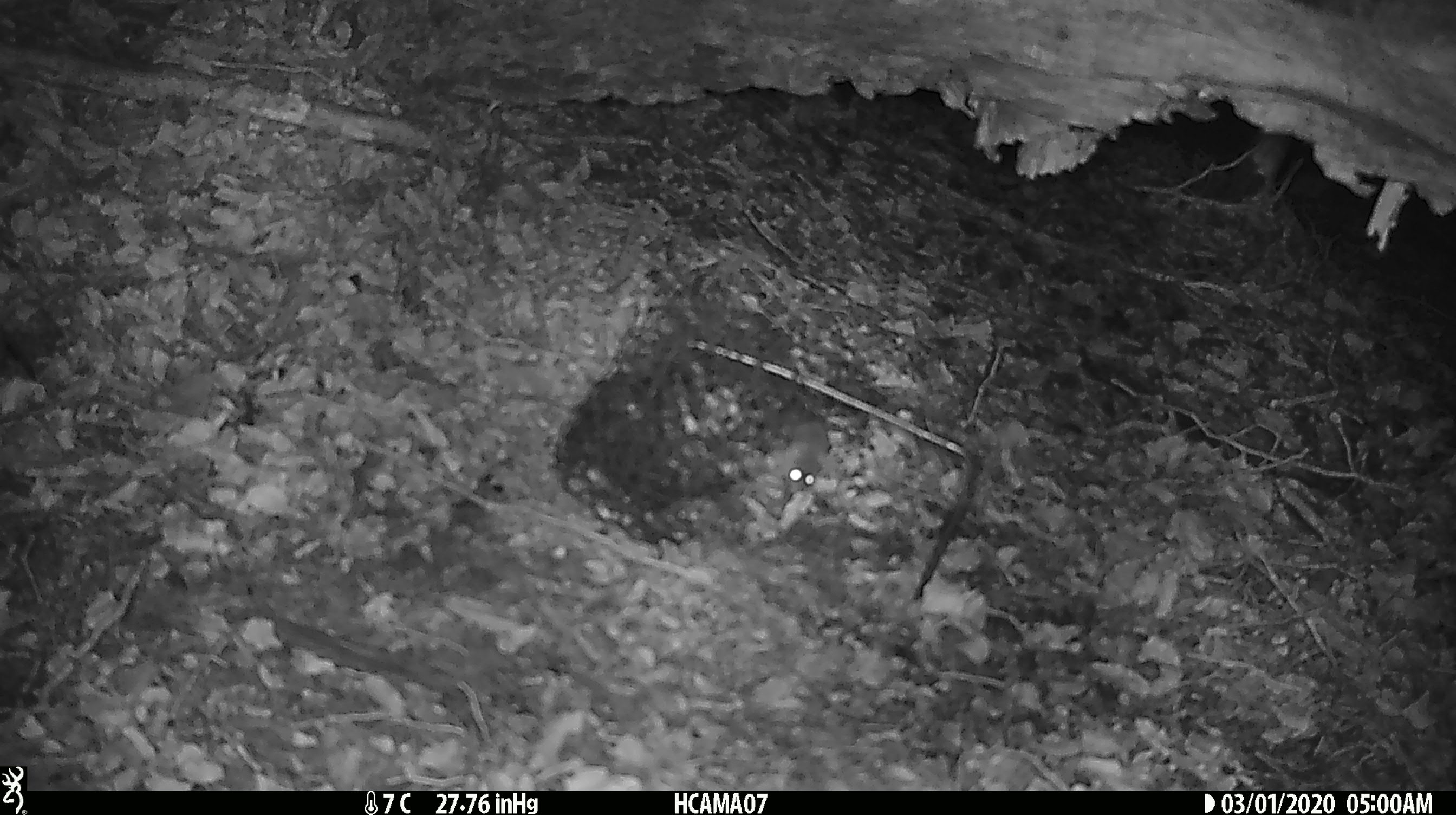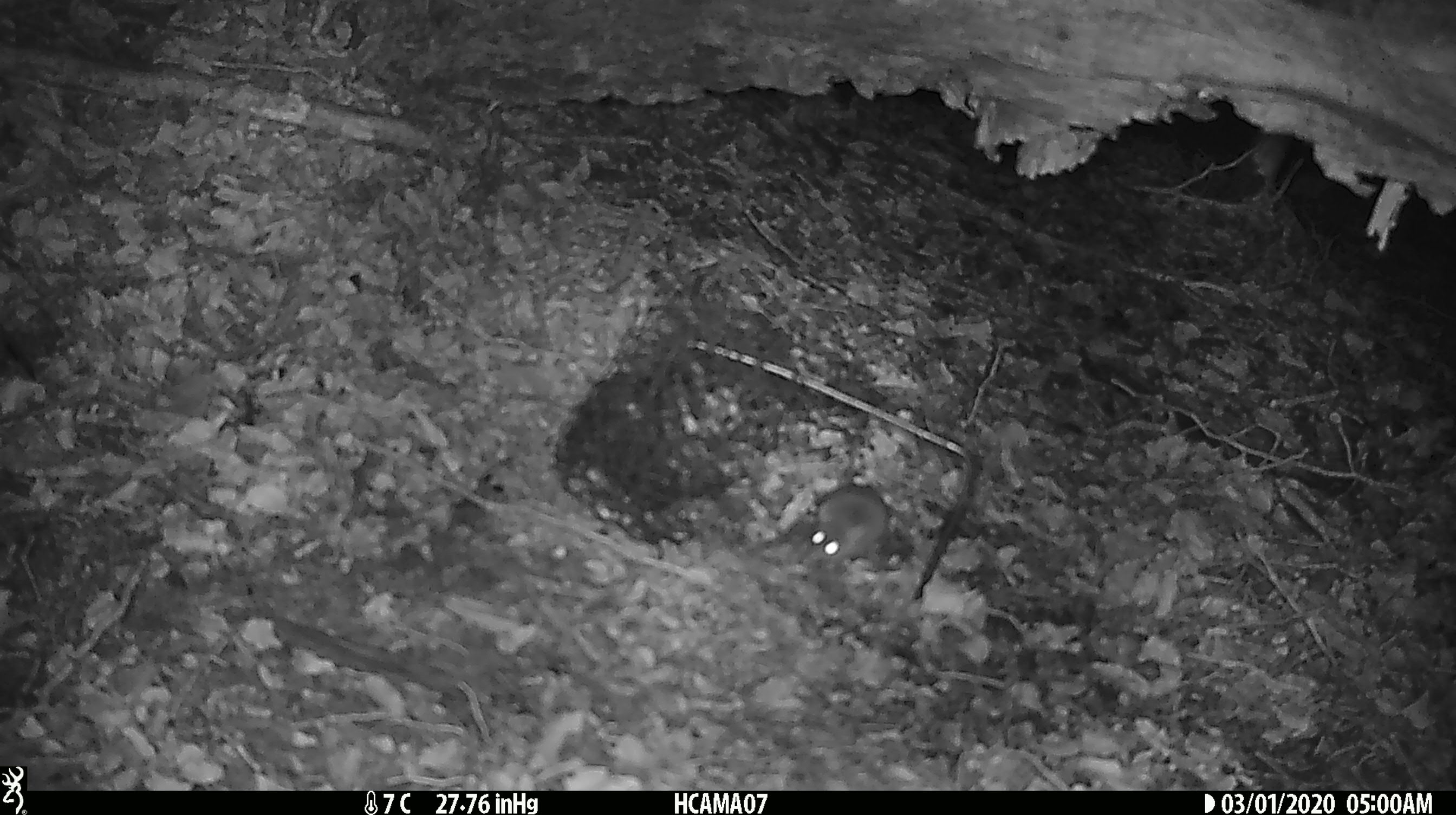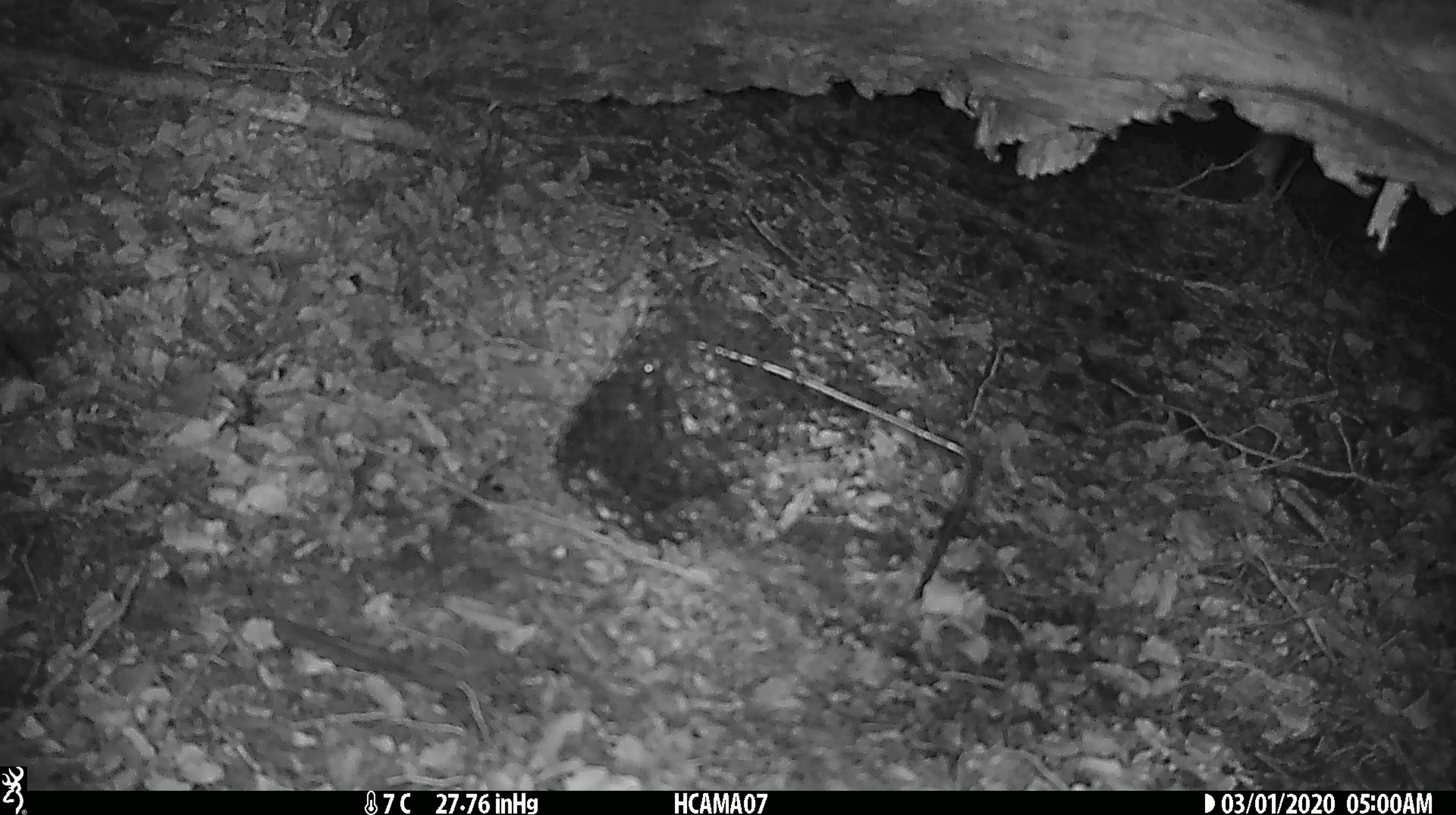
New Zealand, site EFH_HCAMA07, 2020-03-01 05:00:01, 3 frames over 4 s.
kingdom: Animalia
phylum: Chordata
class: Mammalia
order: Rodentia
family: Muridae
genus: Mus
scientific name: Mus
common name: mouse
Mouse (Mus).